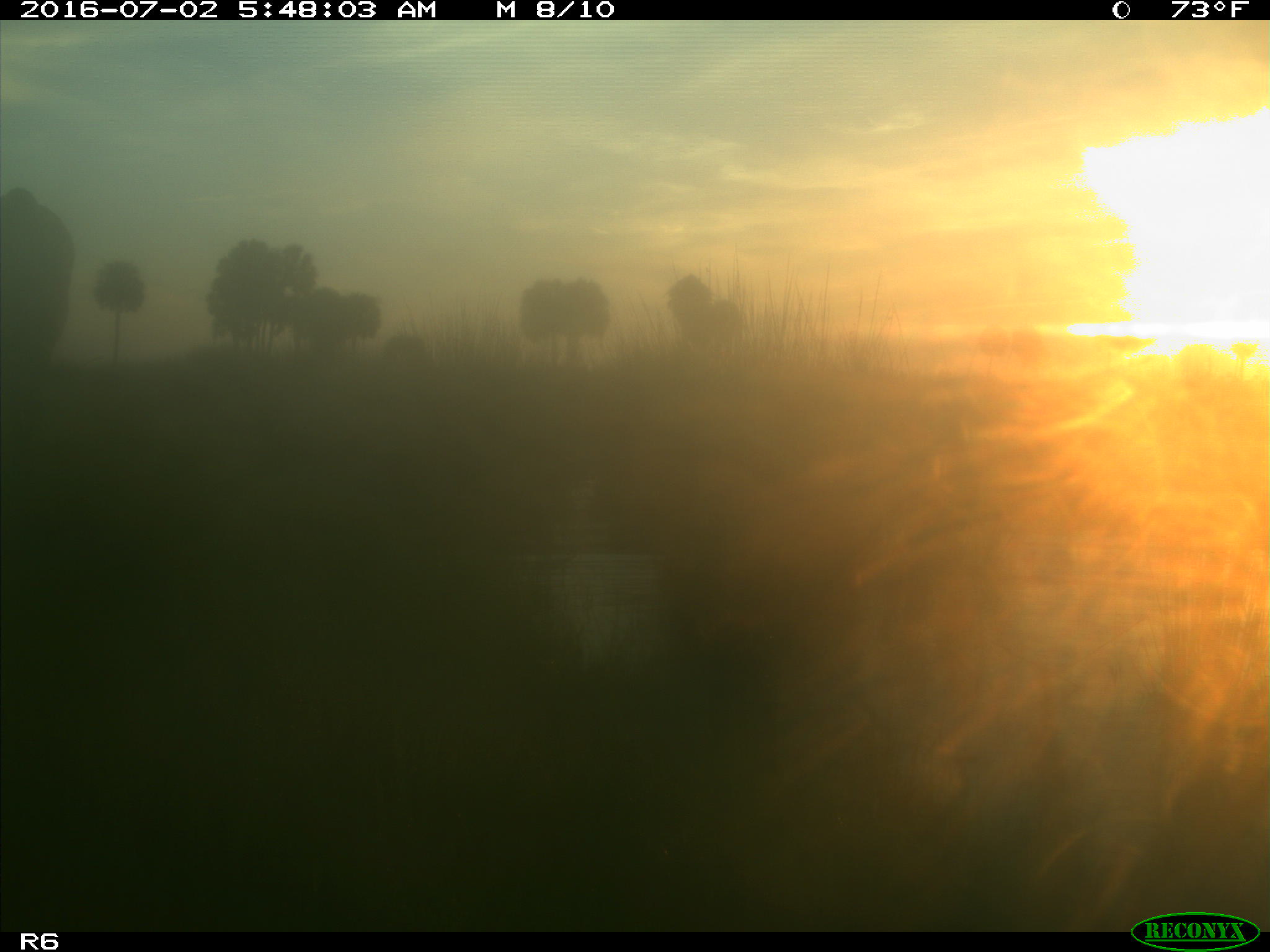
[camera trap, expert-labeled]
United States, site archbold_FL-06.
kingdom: Animalia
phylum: Chordata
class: Mammalia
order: Artiodactyla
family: Bovidae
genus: Bos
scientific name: Bos taurus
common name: domestic cow